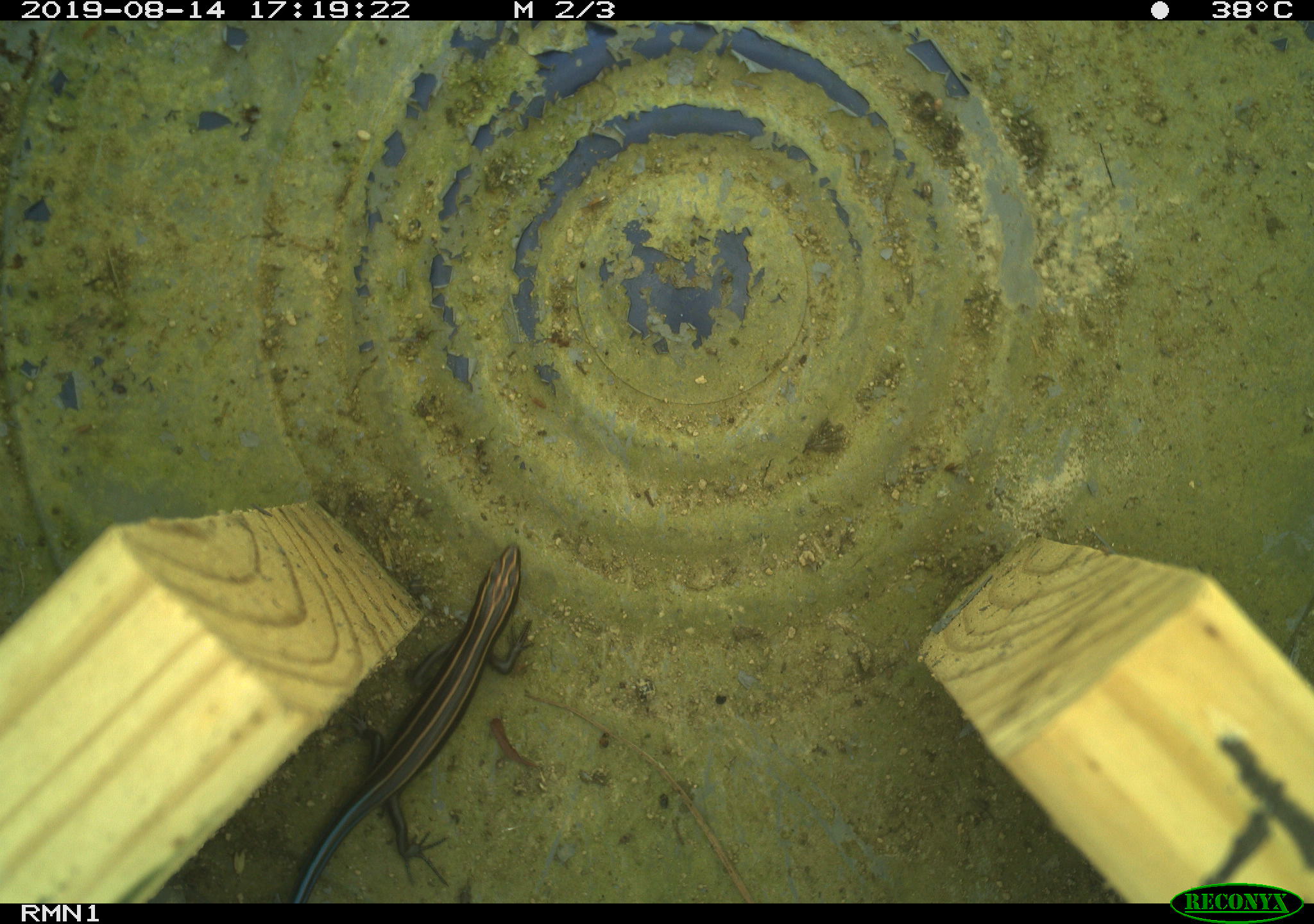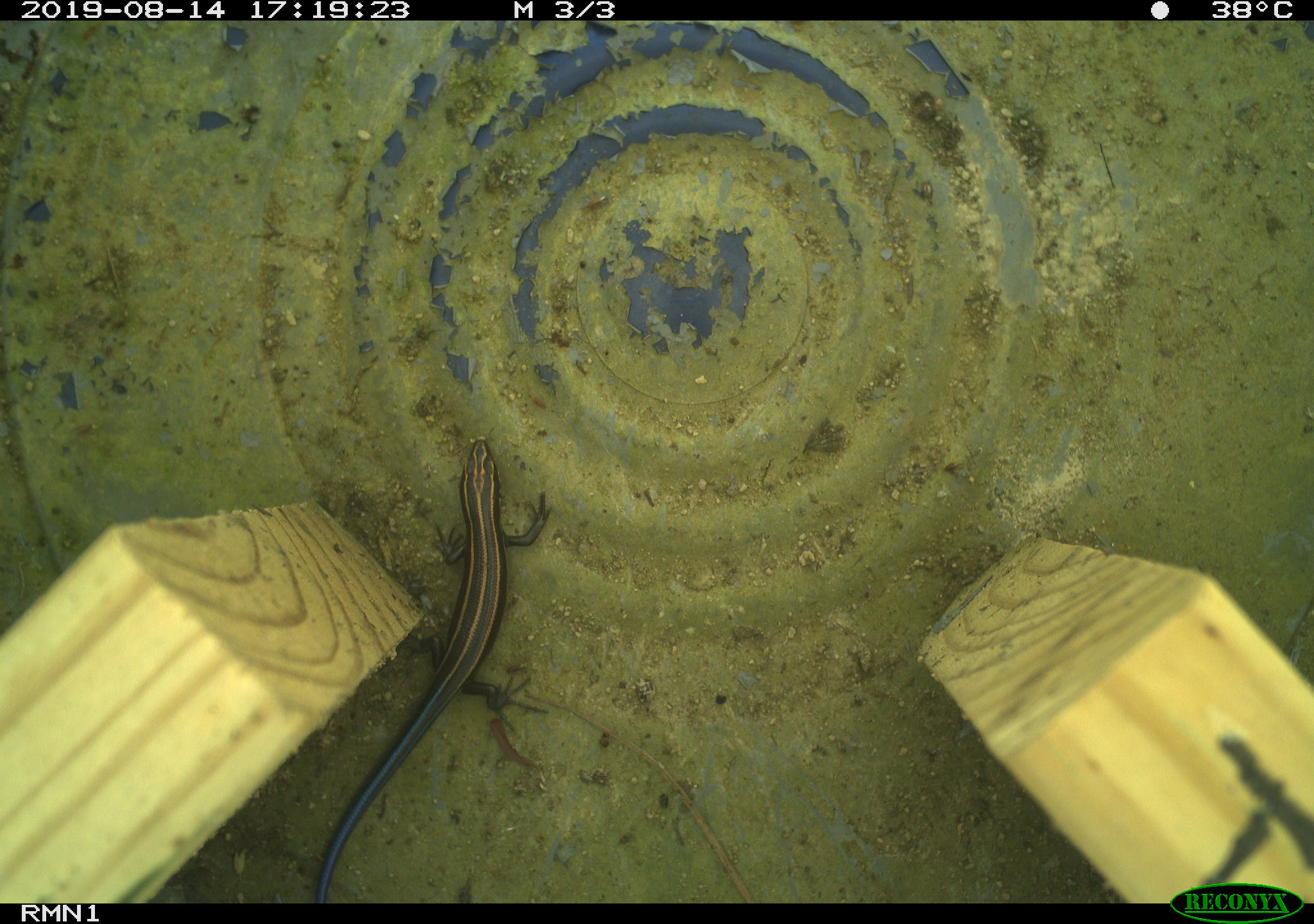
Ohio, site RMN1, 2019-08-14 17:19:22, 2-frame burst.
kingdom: Animalia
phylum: Chordata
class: Reptilia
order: Squamata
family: Scincidae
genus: Plestiodon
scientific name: Plestiodon fasciatus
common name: common five-lined skink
Common five-lined skink (Plestiodon fasciatus).